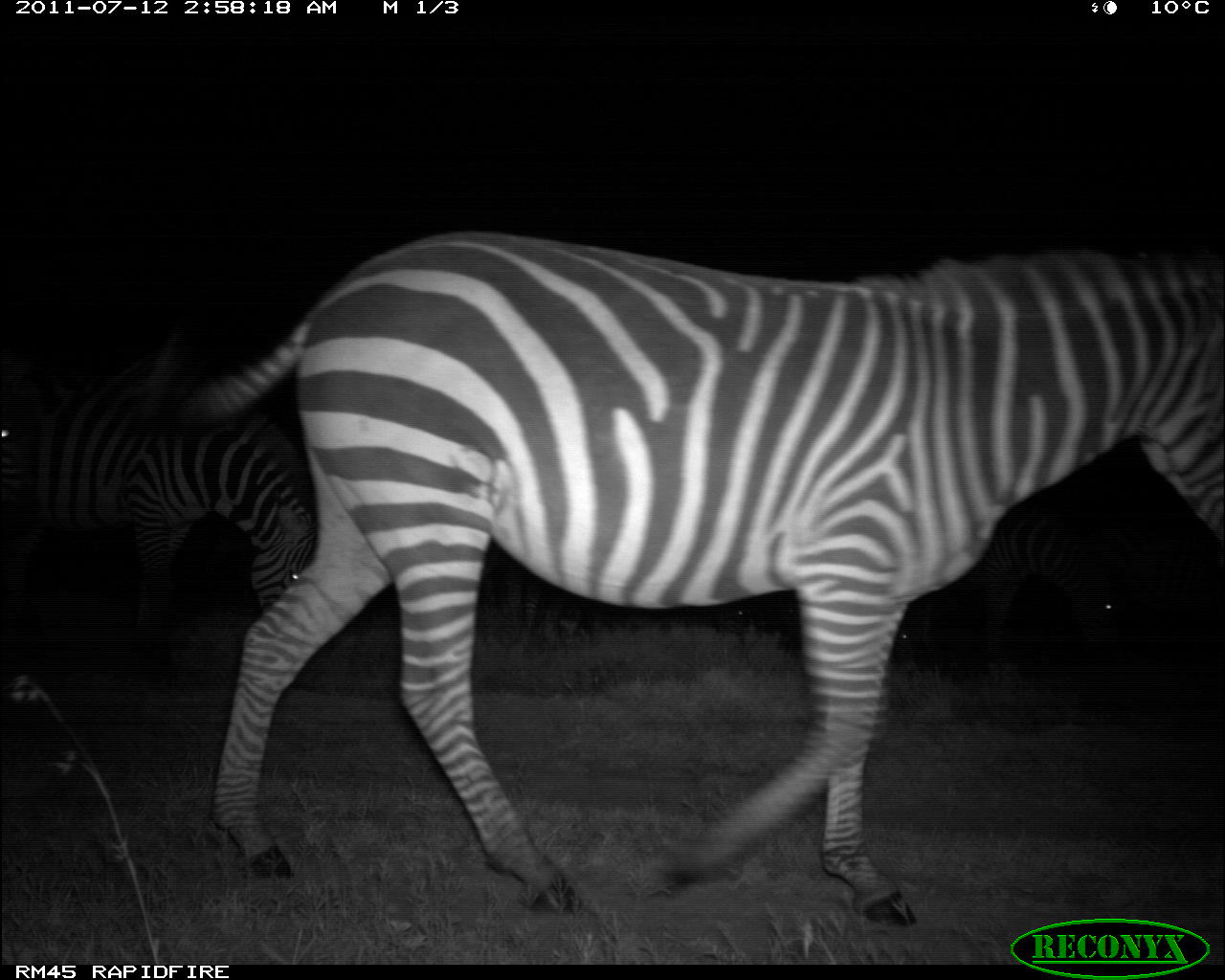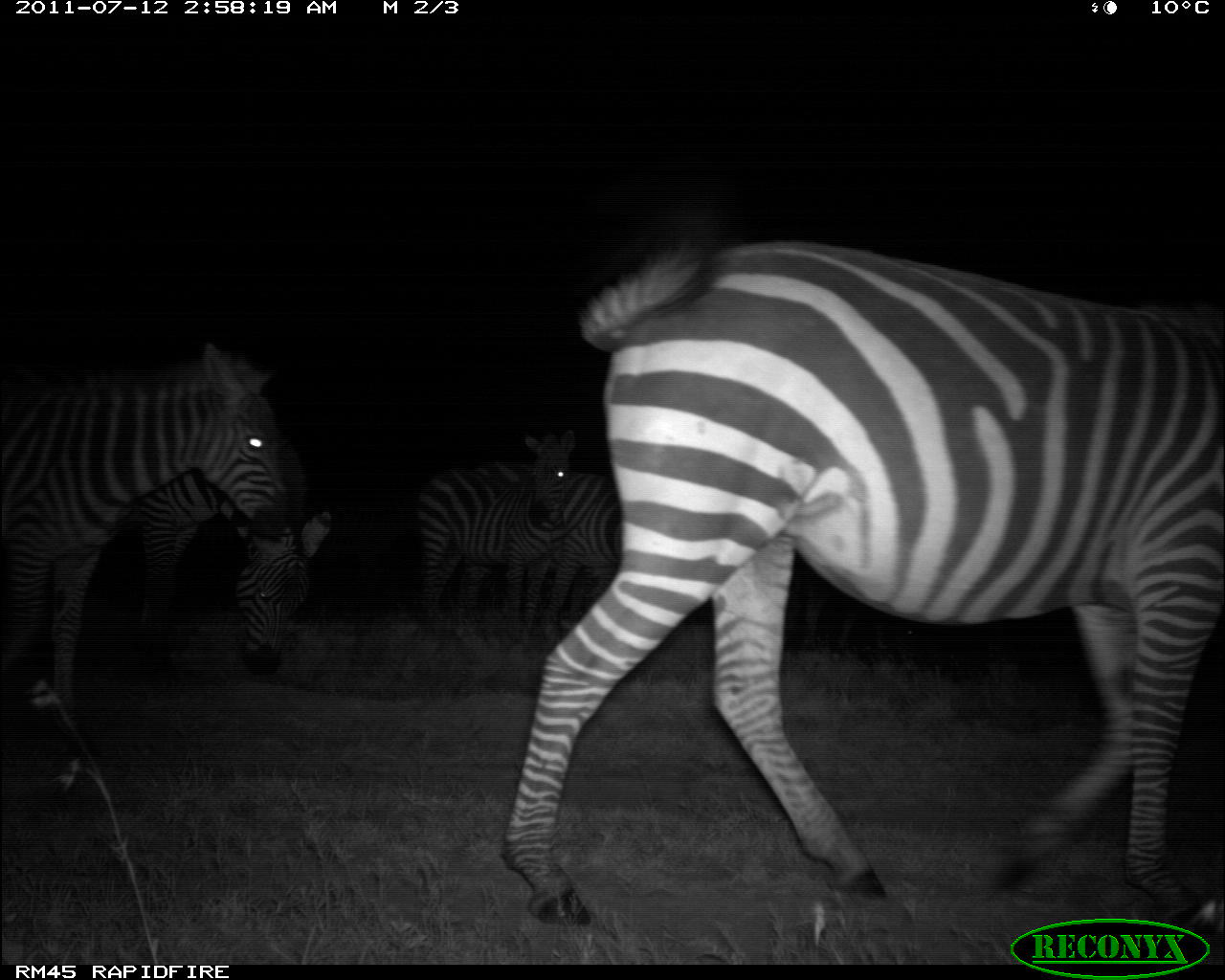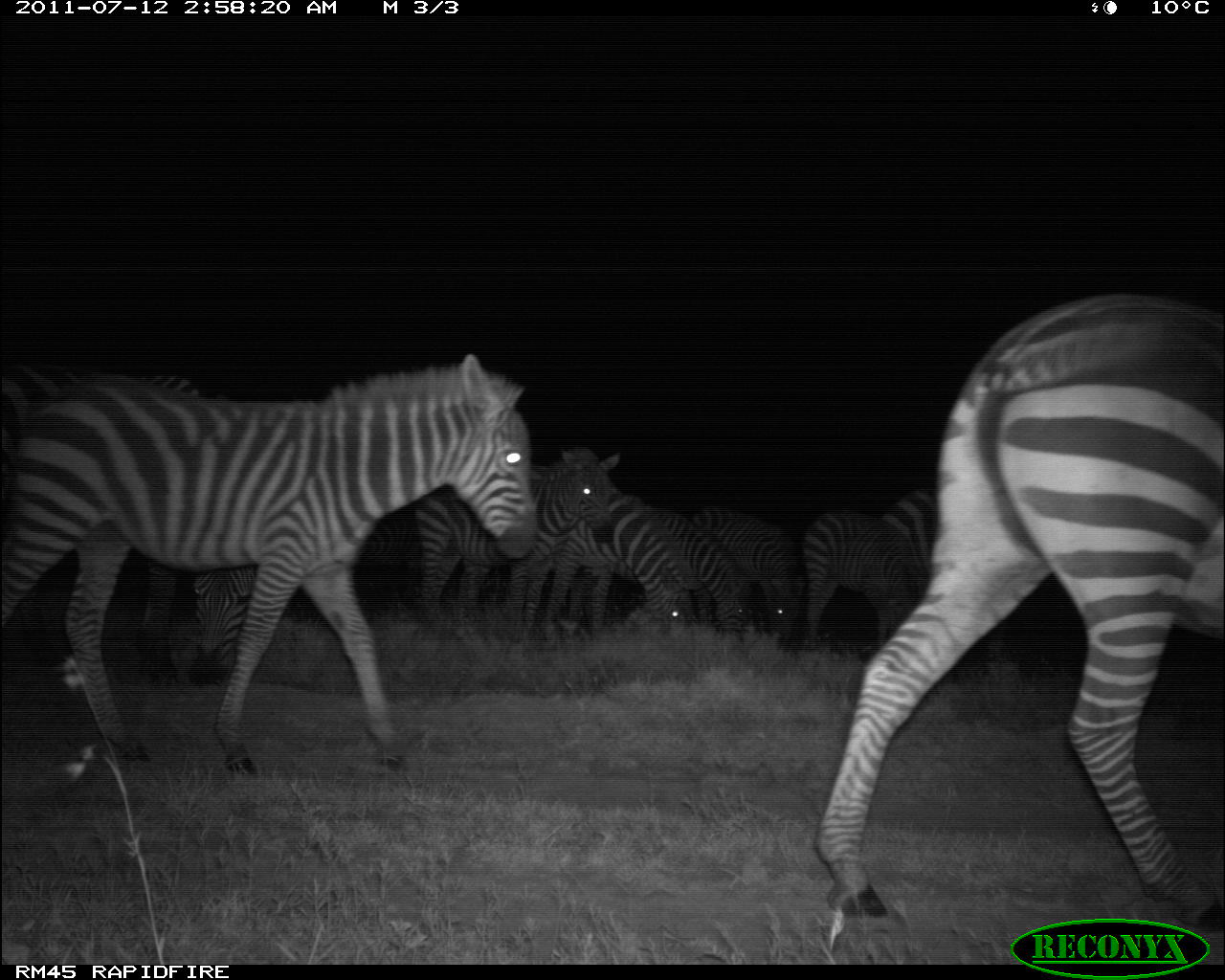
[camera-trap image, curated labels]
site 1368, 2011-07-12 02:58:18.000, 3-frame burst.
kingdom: Animalia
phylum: Chordata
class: Mammalia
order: Perissodactyla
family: Equidae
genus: Equus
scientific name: Equus quagga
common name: plains zebra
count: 6